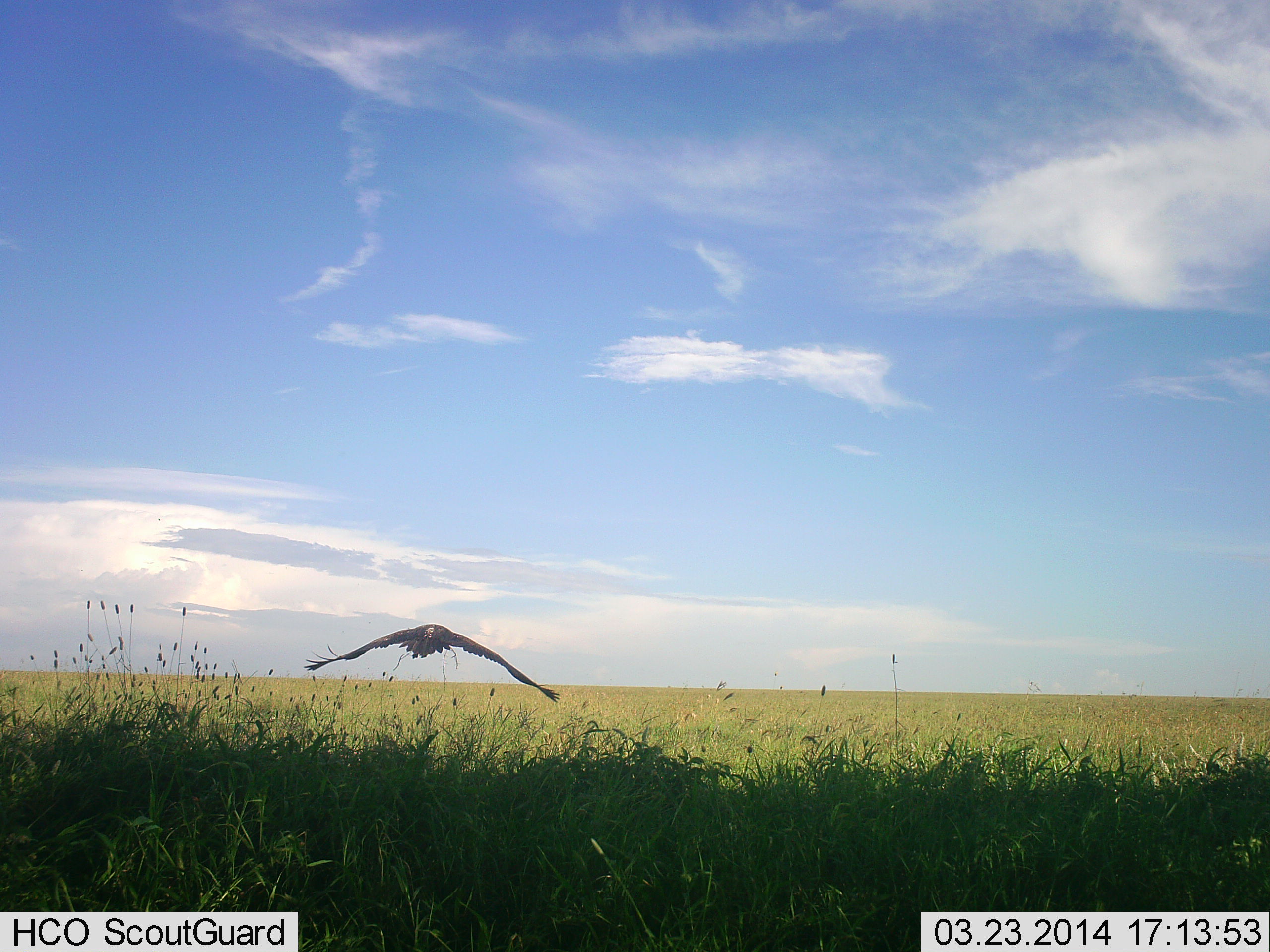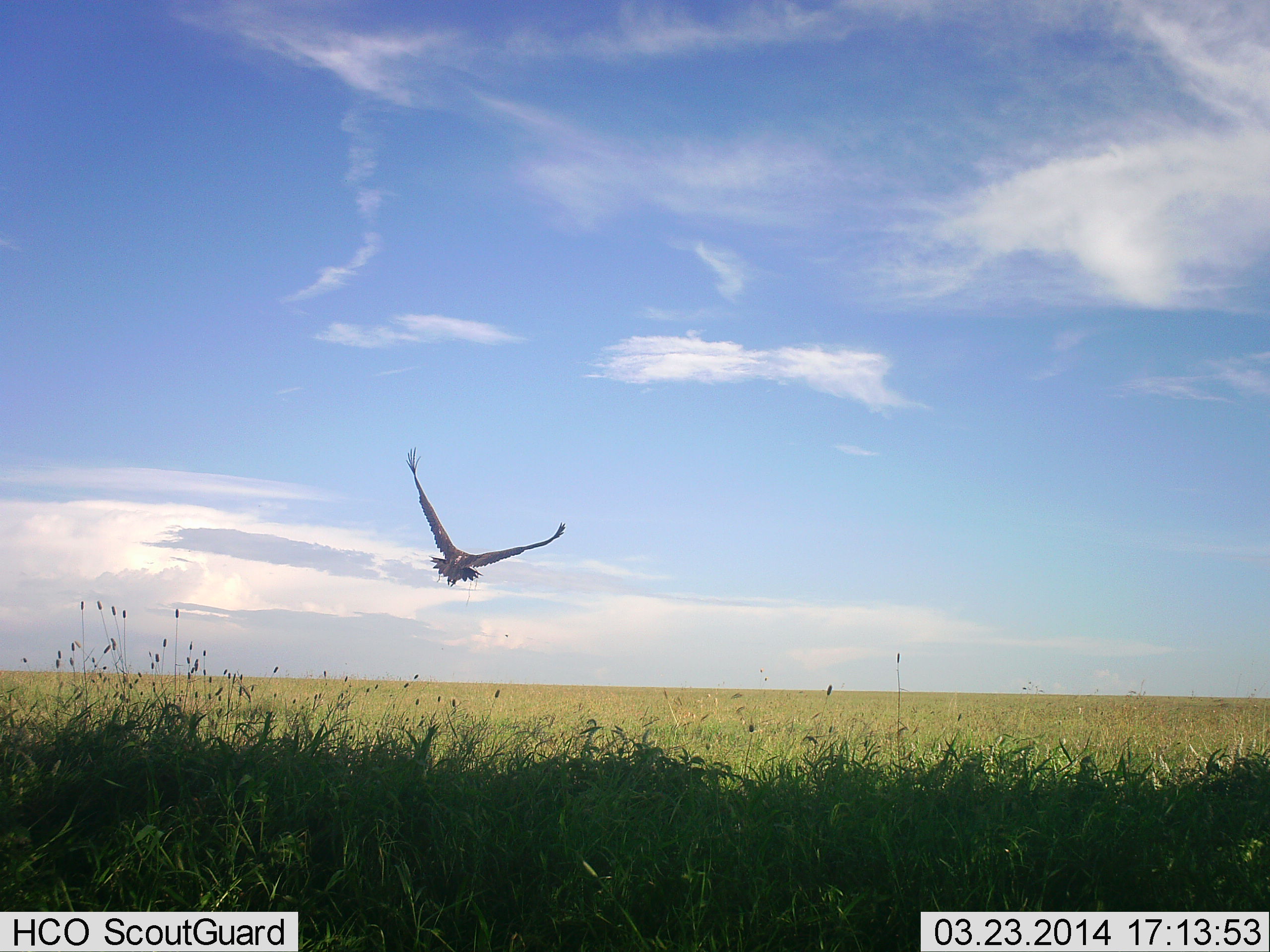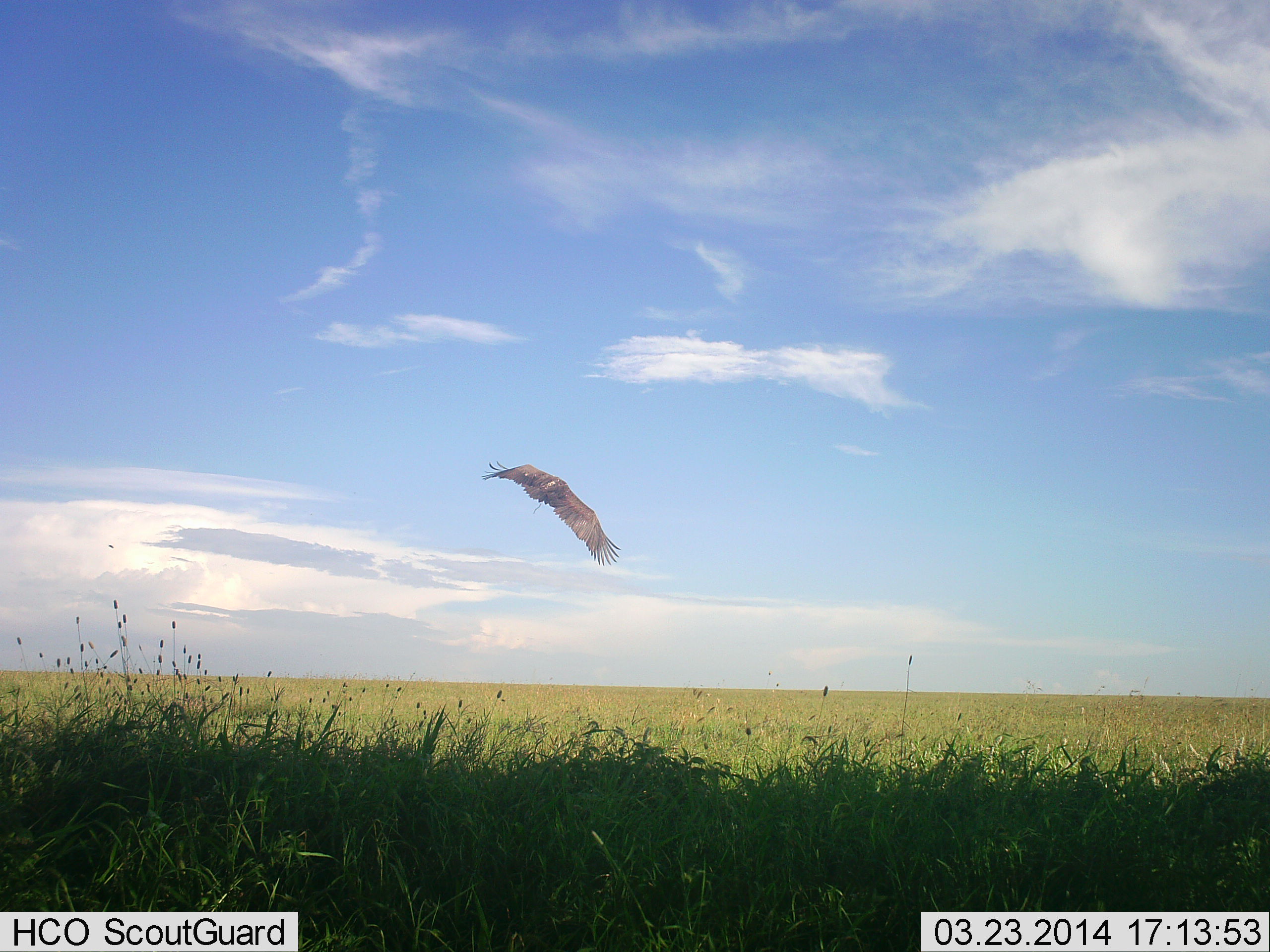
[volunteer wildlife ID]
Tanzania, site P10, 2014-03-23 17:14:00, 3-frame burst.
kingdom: Animalia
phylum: Chordata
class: Aves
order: Accipitriformes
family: Accipitridae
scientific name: Accipitridae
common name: vulture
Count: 1.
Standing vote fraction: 0%.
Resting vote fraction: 0%.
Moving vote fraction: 100%.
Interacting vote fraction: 0%.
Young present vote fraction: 0%.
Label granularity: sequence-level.